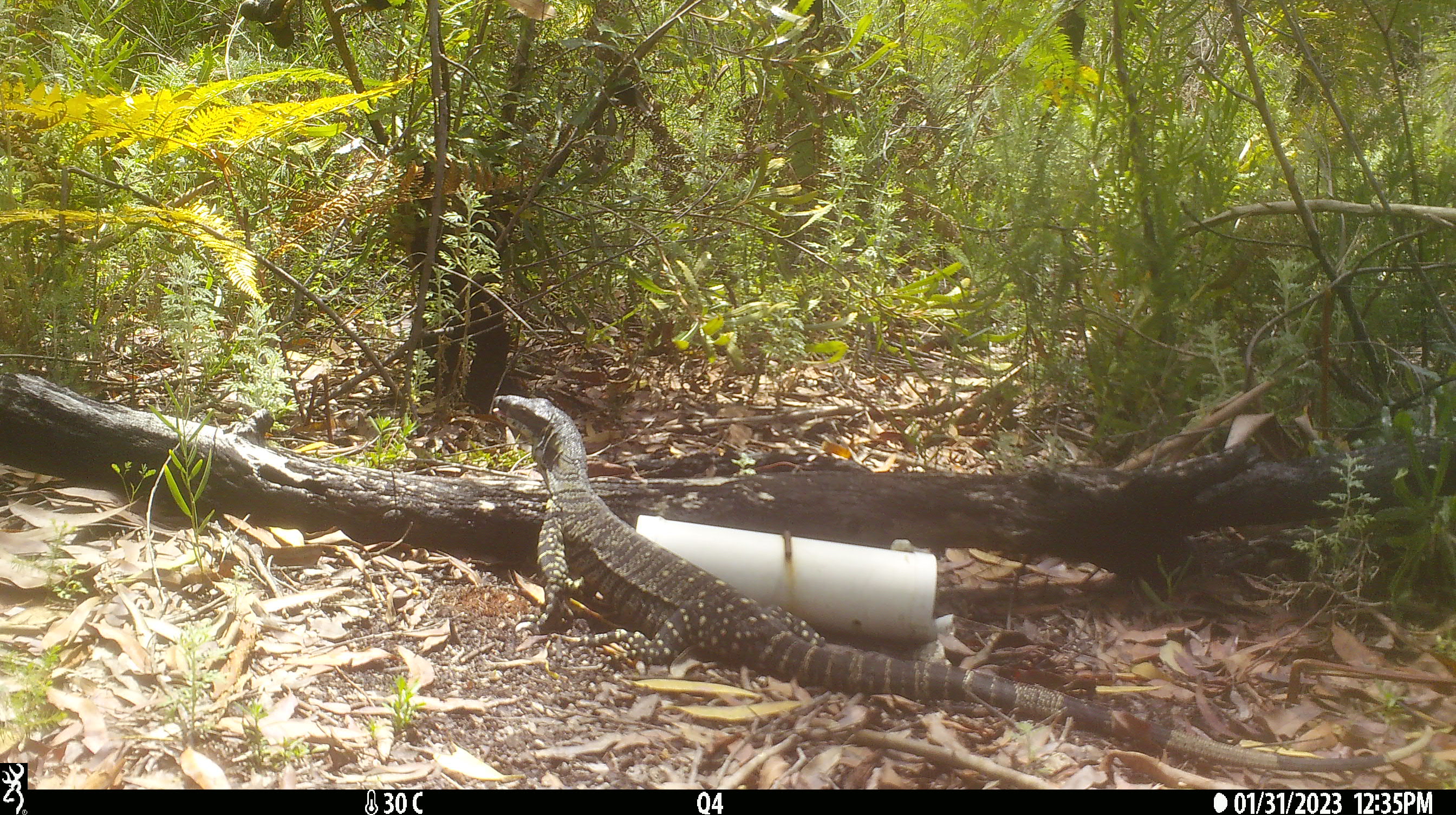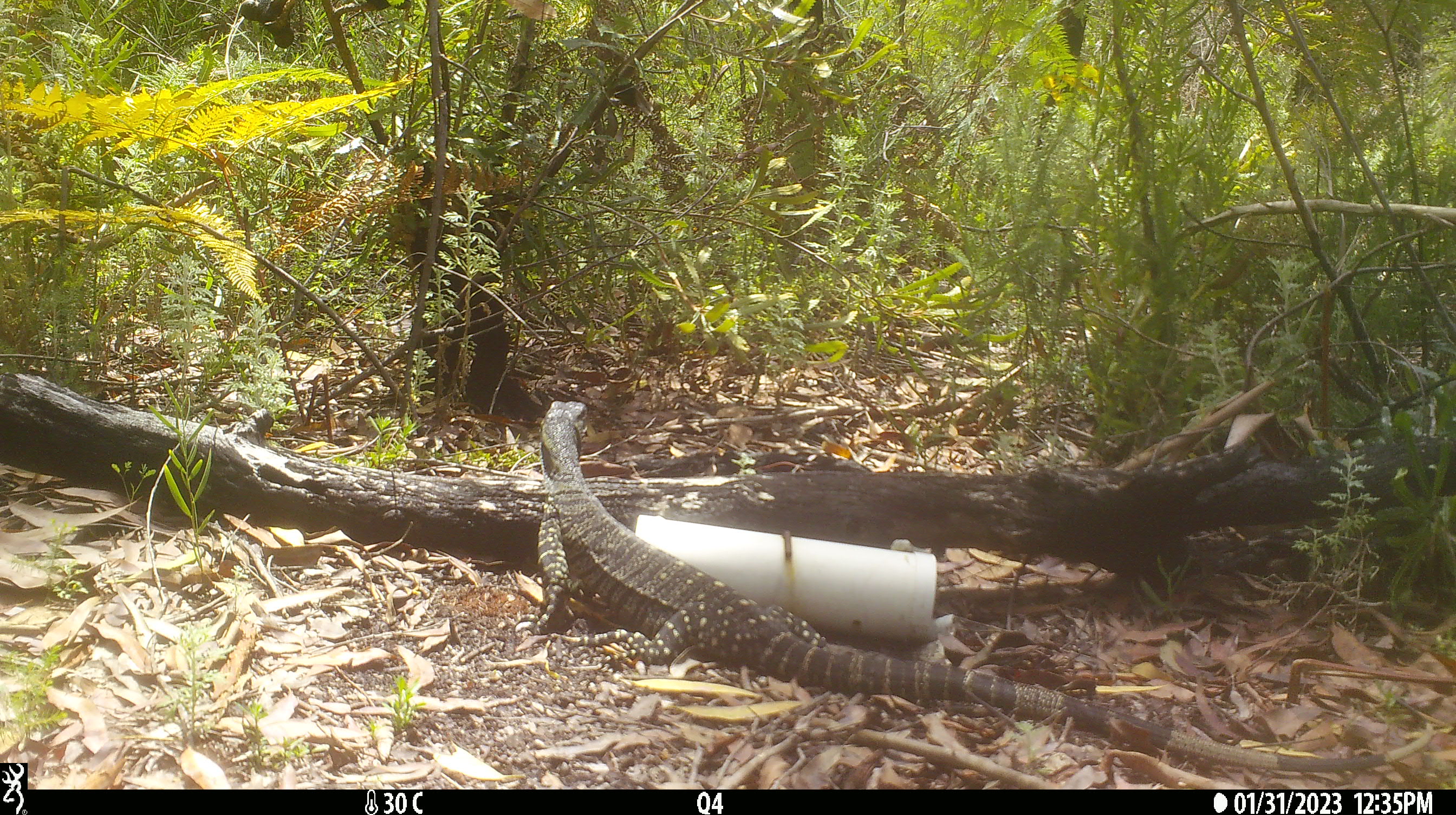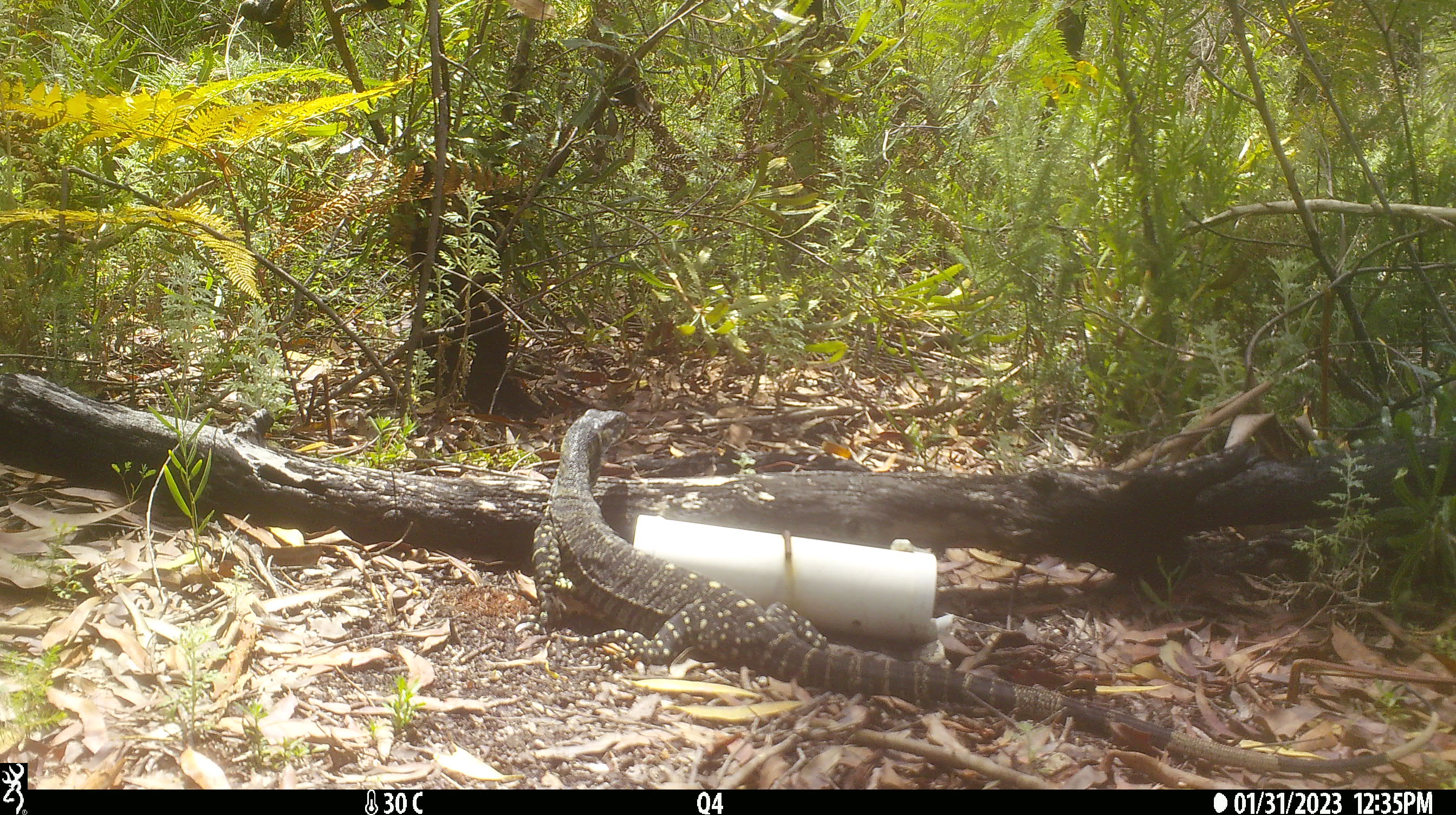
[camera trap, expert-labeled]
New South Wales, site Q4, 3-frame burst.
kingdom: Animalia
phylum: Chordata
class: Reptilia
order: Squamata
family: Varanidae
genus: Varanus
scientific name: Varanus varius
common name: lace monitor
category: goanna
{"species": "goanna (lace monitor) (Varanus varius)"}